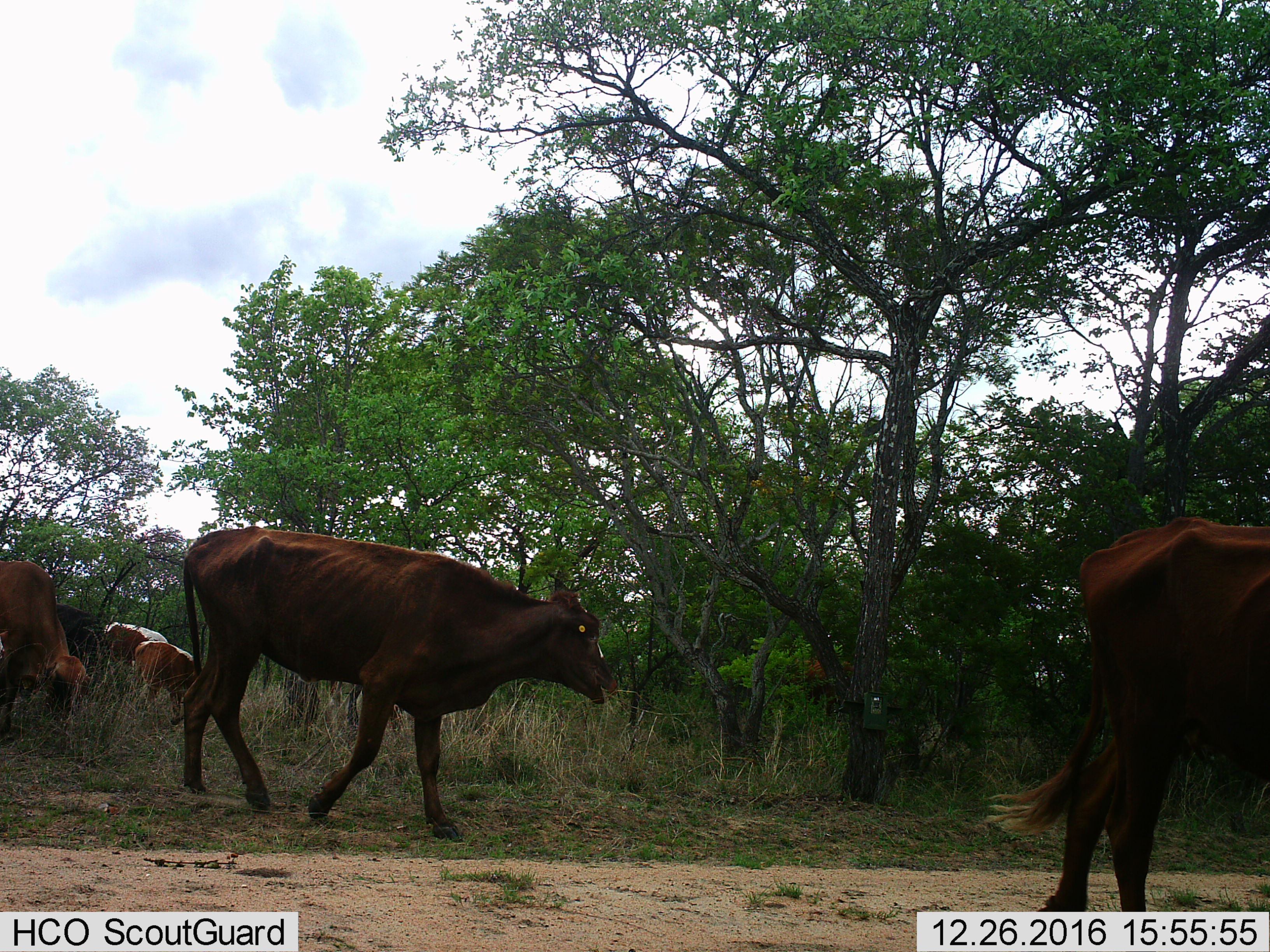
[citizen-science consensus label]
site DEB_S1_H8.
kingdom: Animalia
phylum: Chordata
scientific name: Vertebrata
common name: domestic animal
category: domesticanimal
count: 6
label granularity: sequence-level